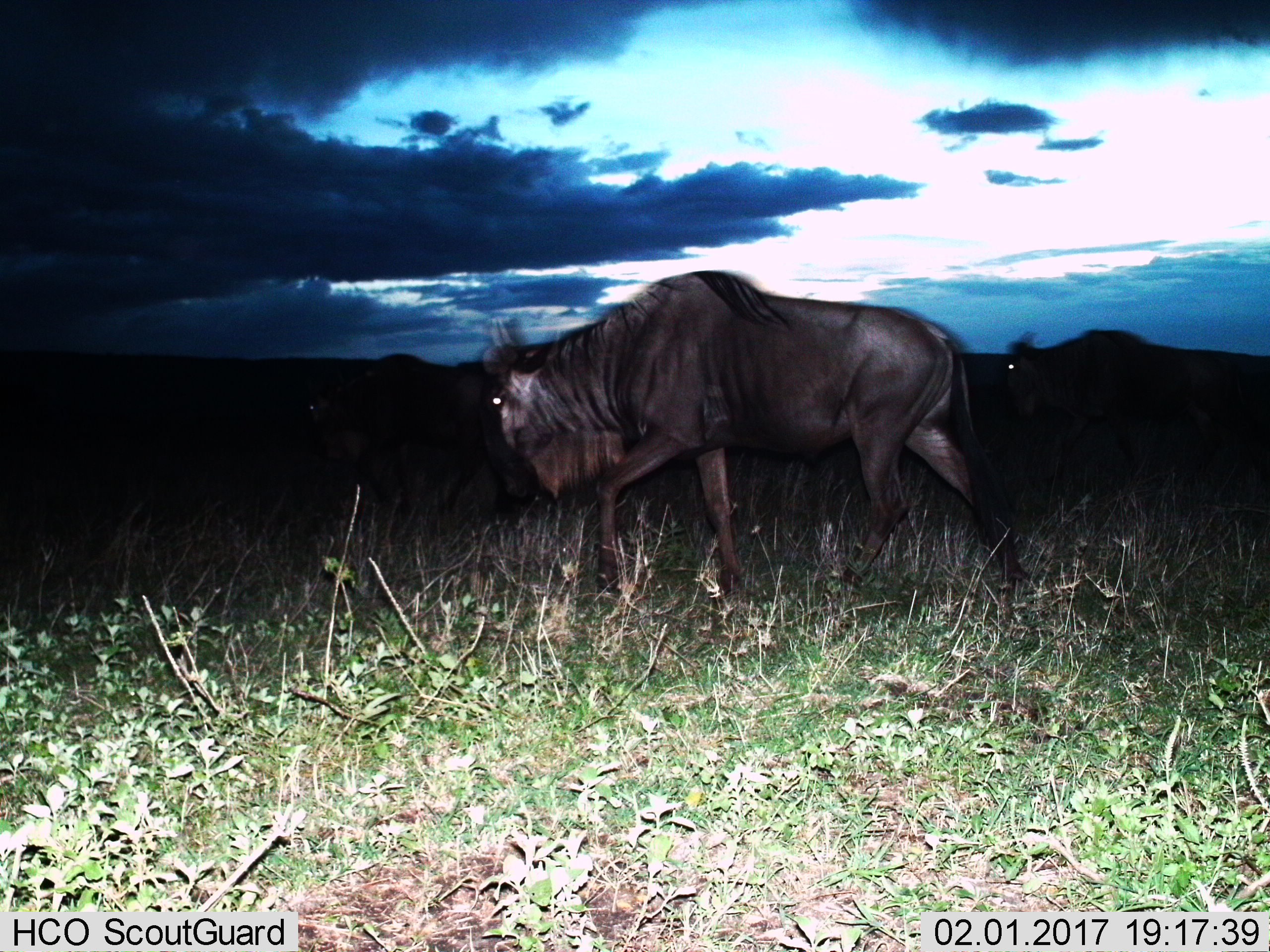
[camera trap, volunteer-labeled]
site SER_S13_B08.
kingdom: Animalia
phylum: Chordata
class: Mammalia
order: Artiodactyla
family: Bovidae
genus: Connochaetes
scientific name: Connochaetes taurinus taurinus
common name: blue wildebeest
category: wildebeestblue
Wildebeestblue (blue wildebeest) (Connochaetes taurinus taurinus), count 2. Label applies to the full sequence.